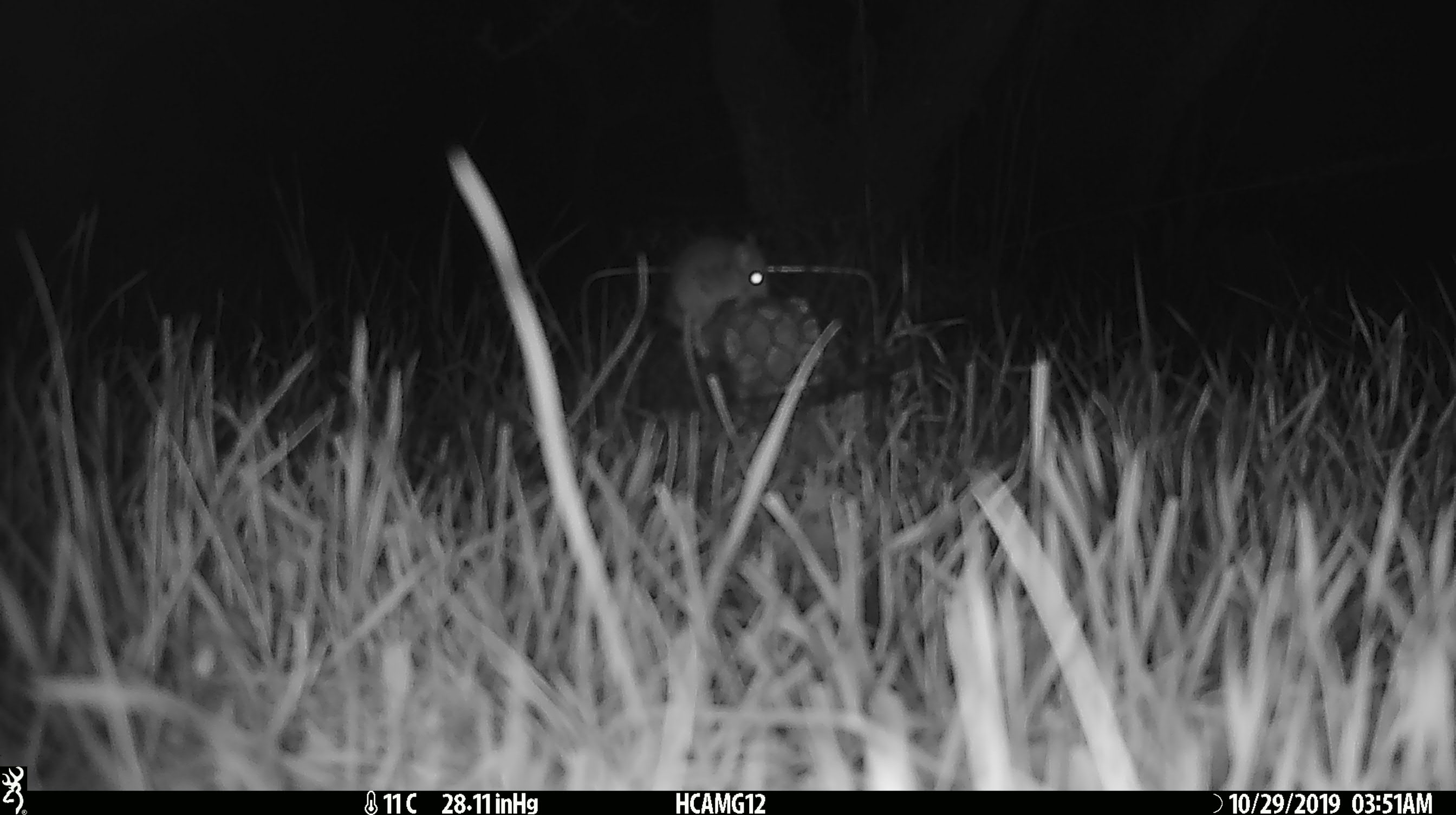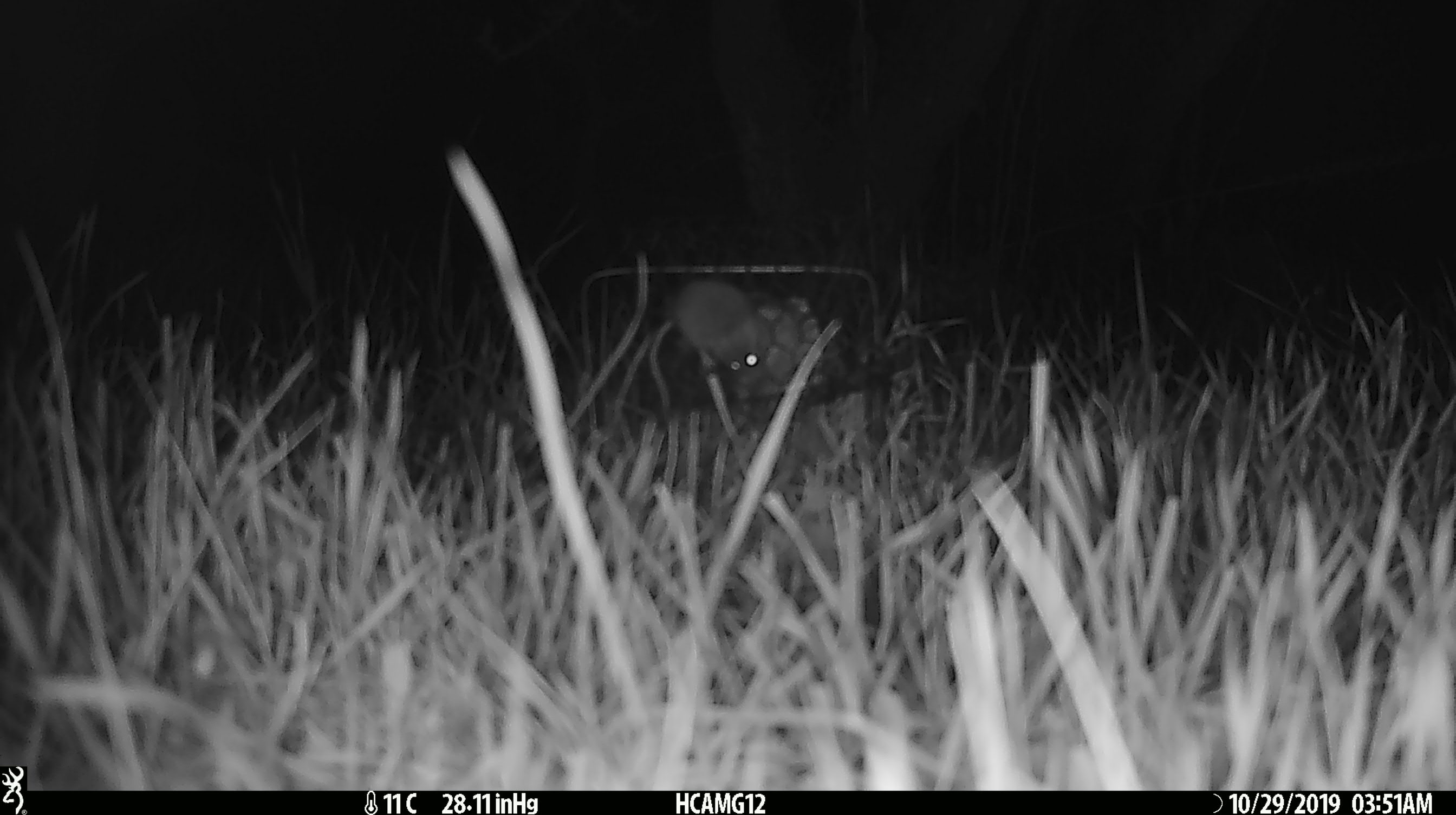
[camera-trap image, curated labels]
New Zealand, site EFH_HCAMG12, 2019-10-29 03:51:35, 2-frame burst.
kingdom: Animalia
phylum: Chordata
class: Mammalia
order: Rodentia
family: Muridae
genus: Mus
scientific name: Mus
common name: mouse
Mouse (Mus).